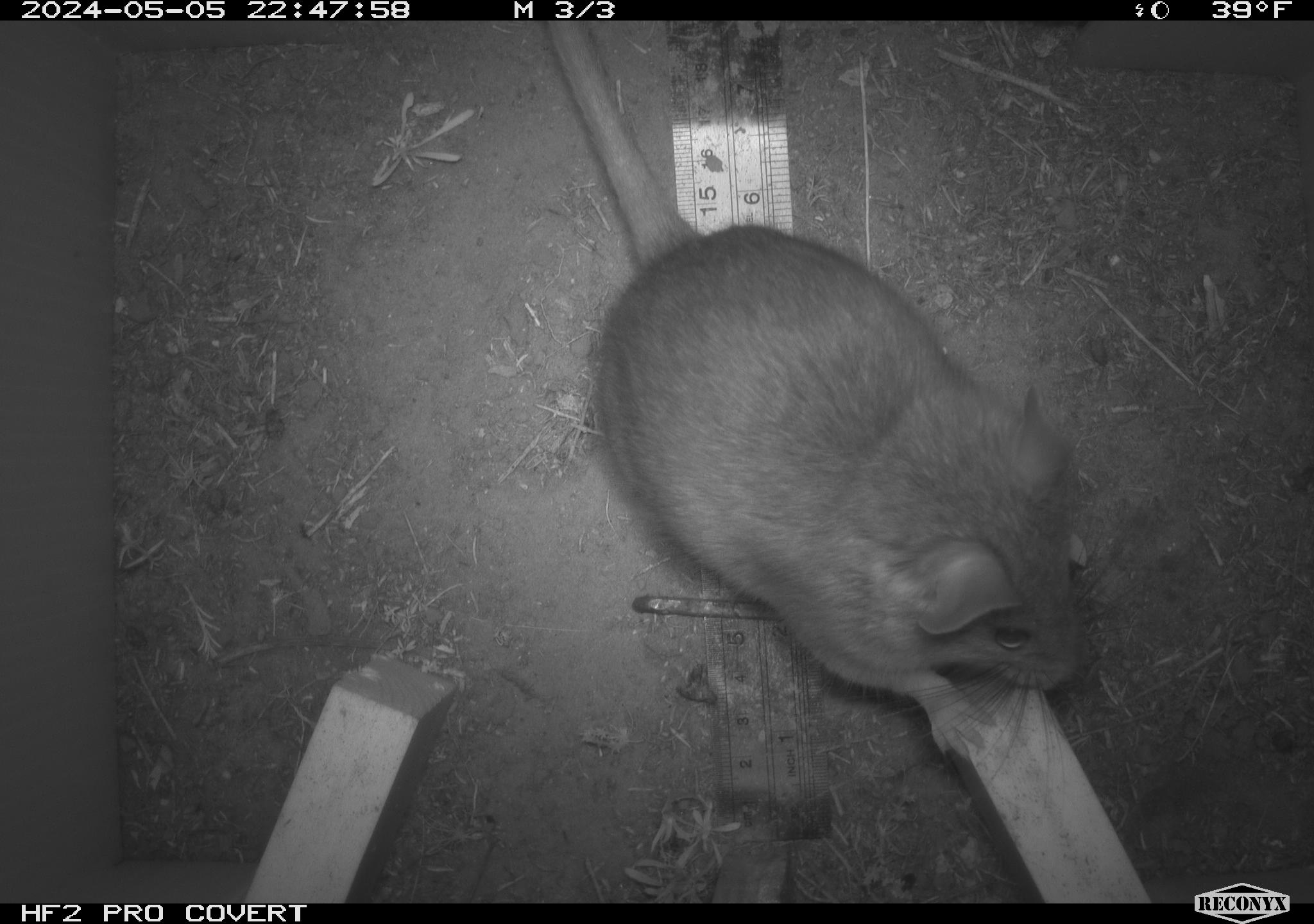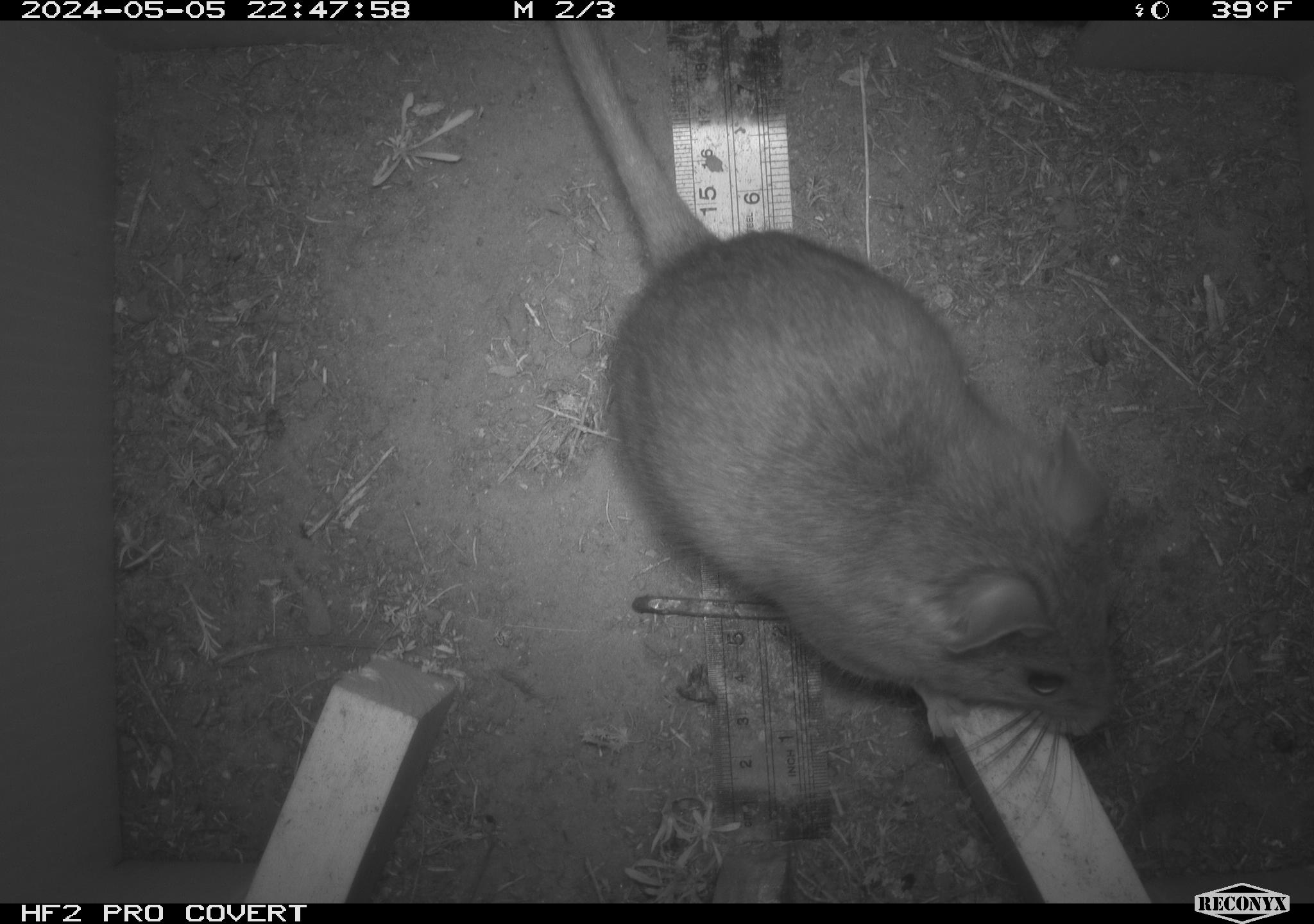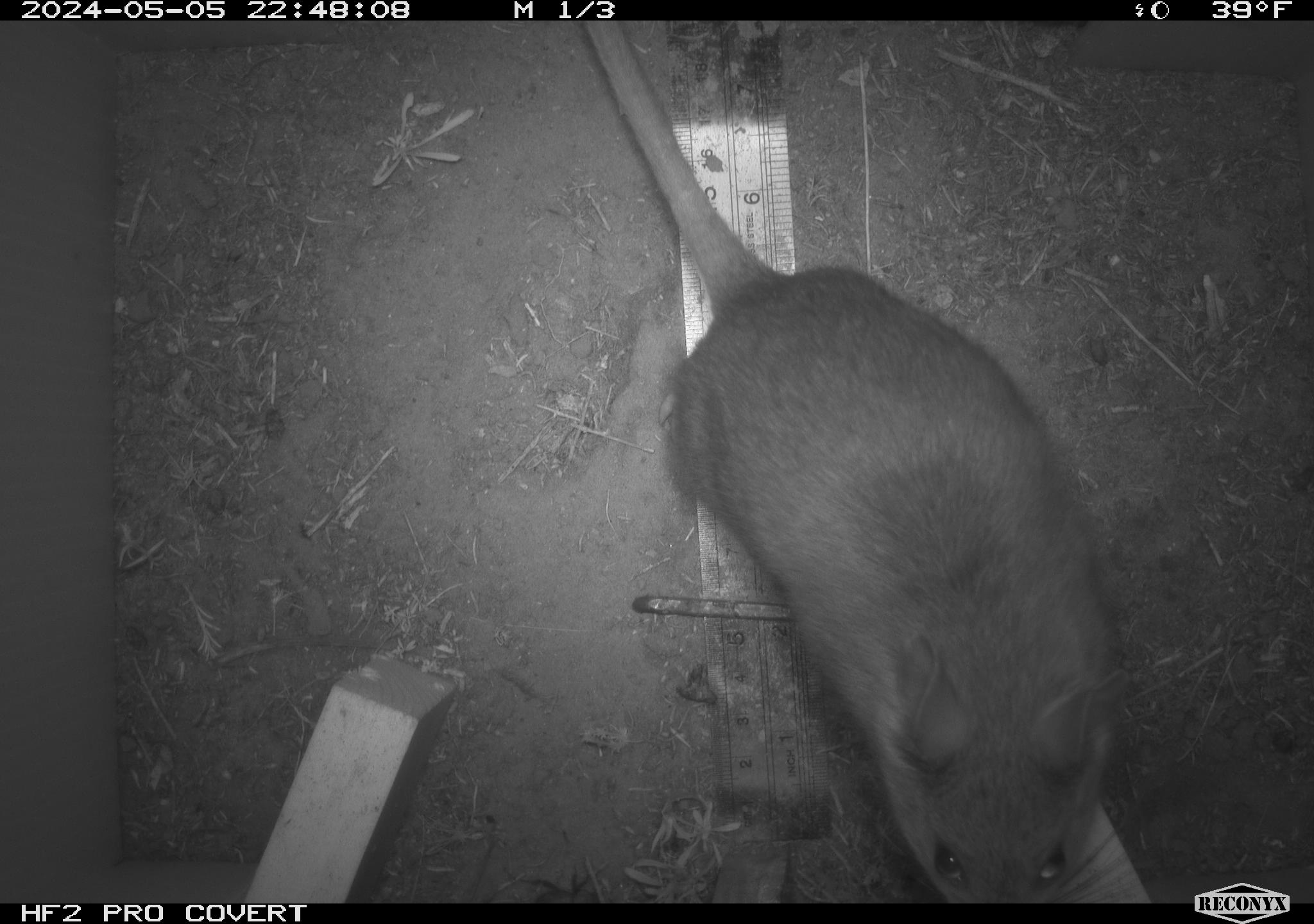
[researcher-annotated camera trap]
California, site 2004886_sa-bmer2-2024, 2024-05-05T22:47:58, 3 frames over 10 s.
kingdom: Animalia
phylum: Chordata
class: Mammalia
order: Rodentia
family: Muridae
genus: Rattus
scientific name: Rattus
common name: rat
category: rattus species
Rattus species (rat) (Rattus).